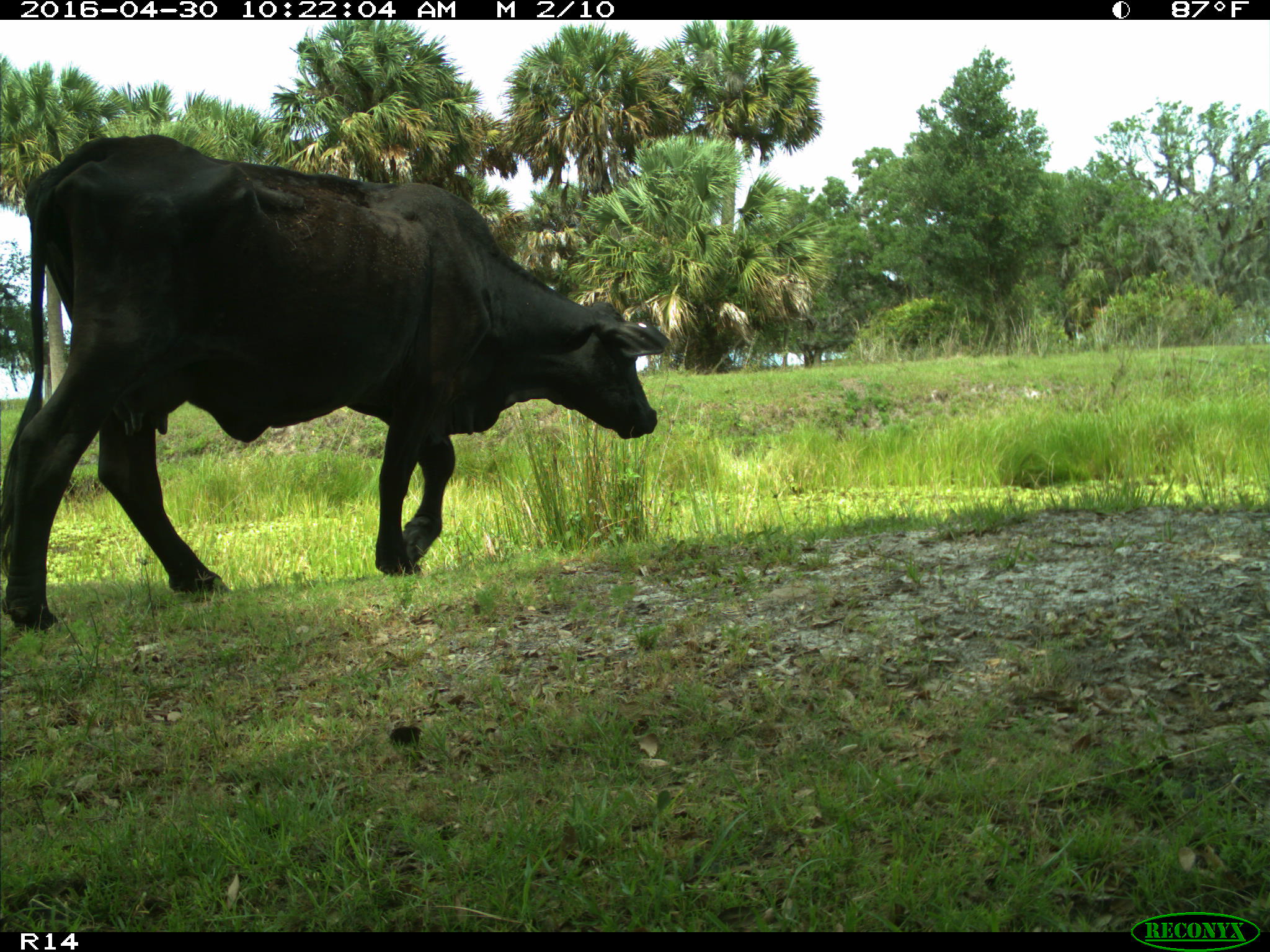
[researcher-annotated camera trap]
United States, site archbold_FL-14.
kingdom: Animalia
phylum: Chordata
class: Mammalia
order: Artiodactyla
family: Bovidae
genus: Bos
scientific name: Bos taurus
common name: domestic cow